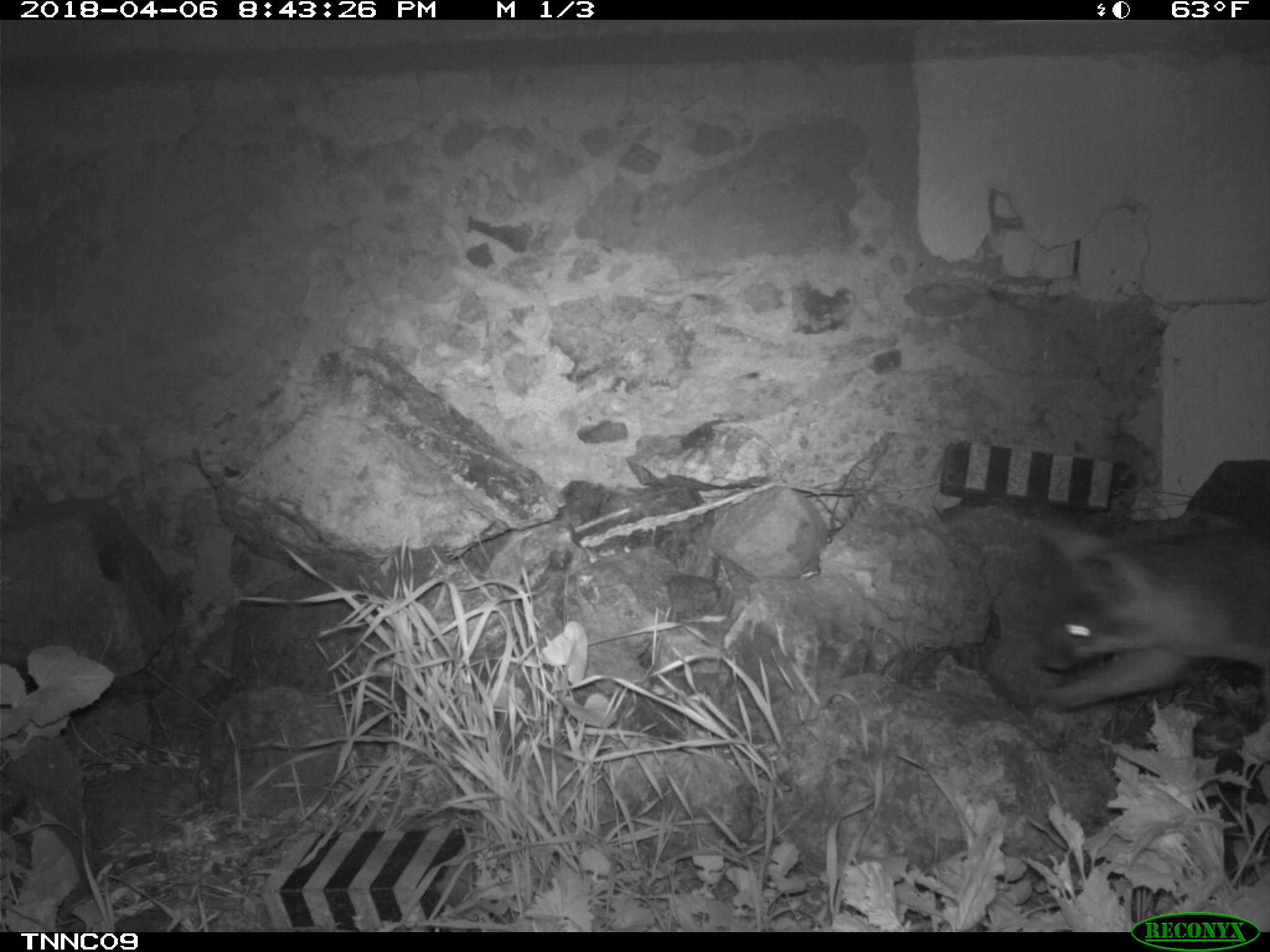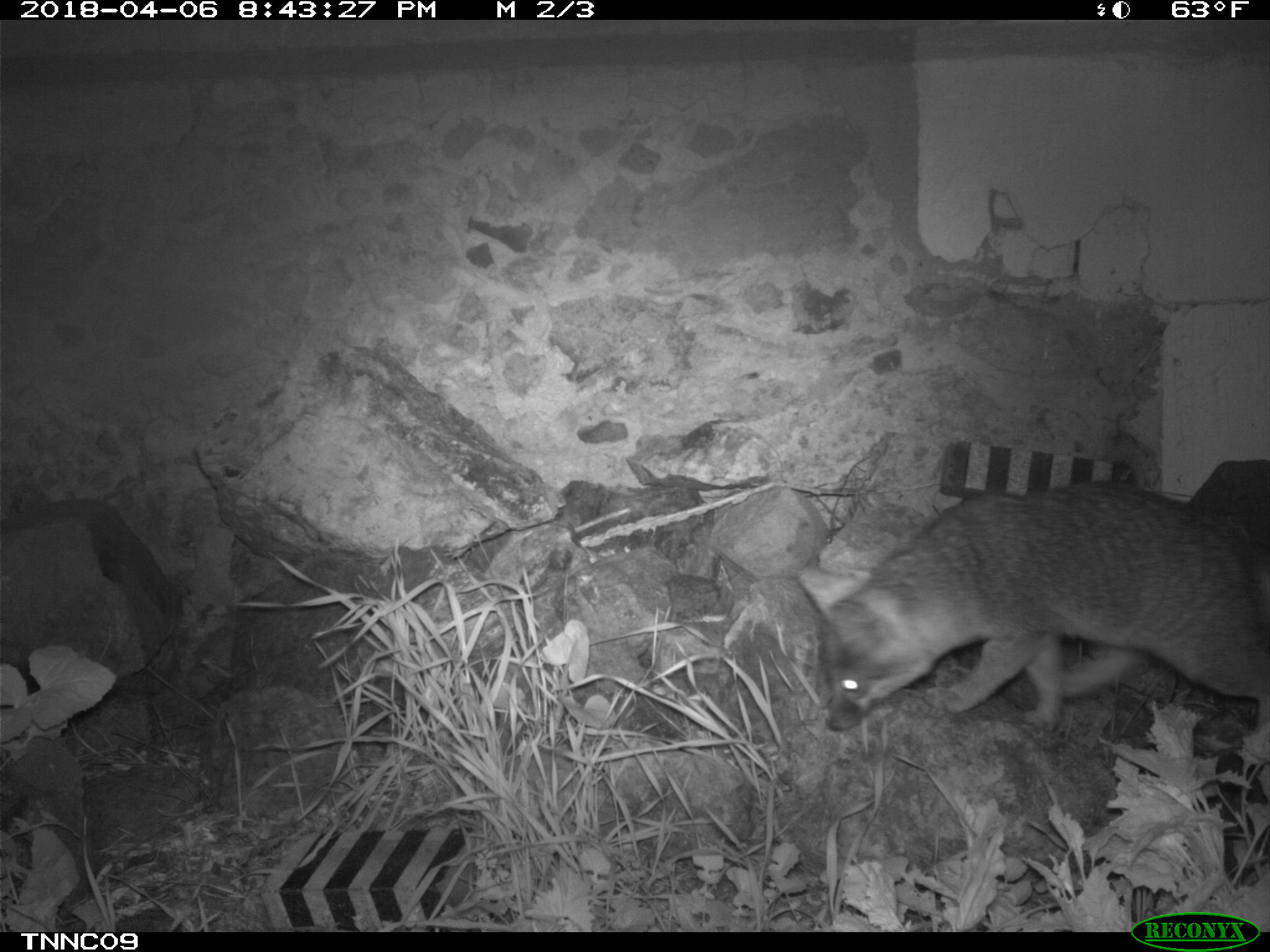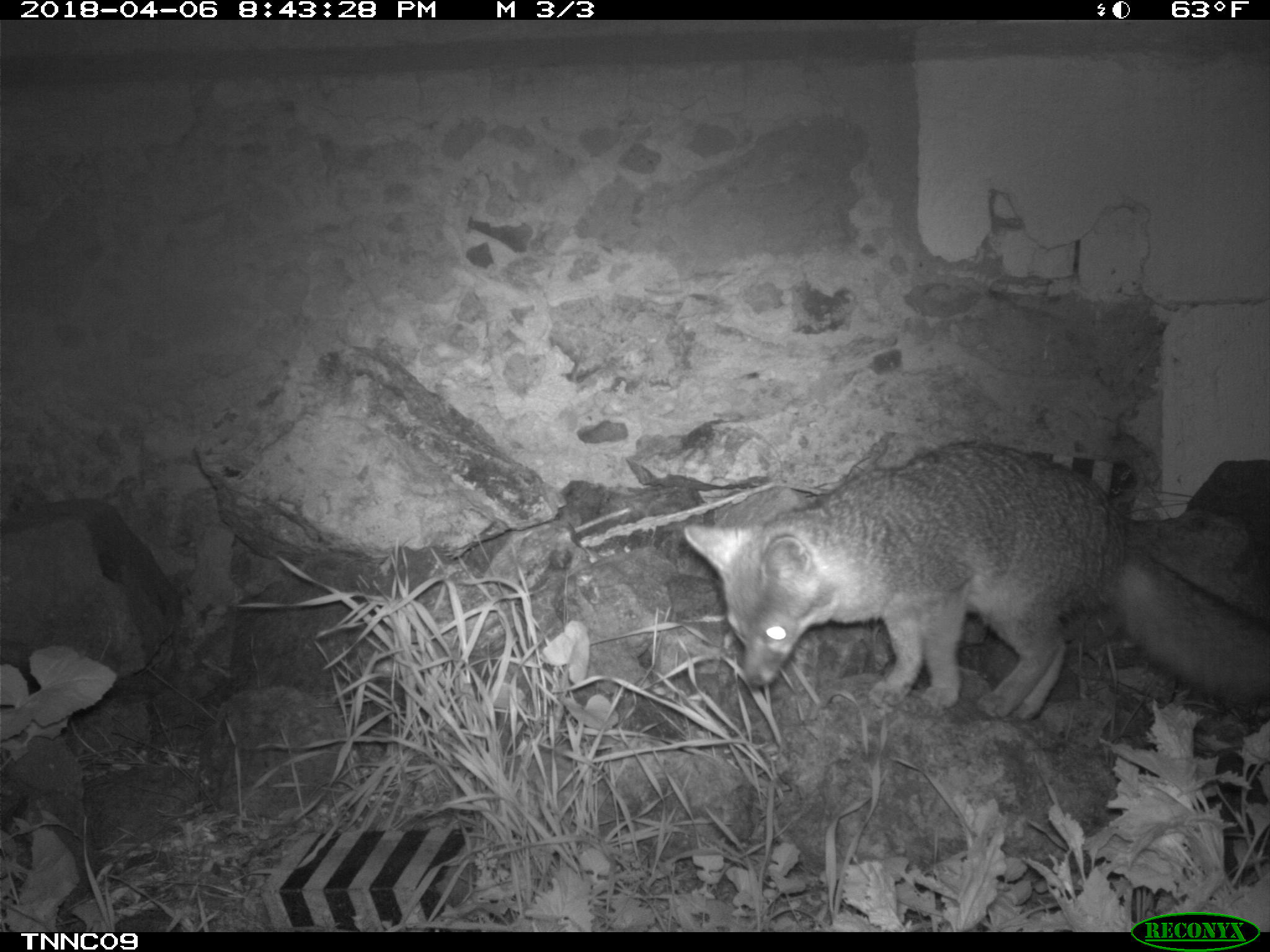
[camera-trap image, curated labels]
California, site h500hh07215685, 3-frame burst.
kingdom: Animalia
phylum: Chordata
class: Mammalia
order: Carnivora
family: Canidae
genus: Urocyon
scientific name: Urocyon littoralis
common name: island fox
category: fox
Fox (island fox) (Urocyon littoralis).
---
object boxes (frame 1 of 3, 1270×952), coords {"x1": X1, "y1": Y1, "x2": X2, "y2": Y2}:
fox: {"x1": 1031, "y1": 522, "x2": 1269, "y2": 722}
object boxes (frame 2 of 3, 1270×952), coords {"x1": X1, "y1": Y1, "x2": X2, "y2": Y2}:
fox: {"x1": 799, "y1": 478, "x2": 1269, "y2": 729}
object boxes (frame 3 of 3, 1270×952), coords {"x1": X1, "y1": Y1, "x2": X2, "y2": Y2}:
fox: {"x1": 683, "y1": 442, "x2": 1269, "y2": 723}